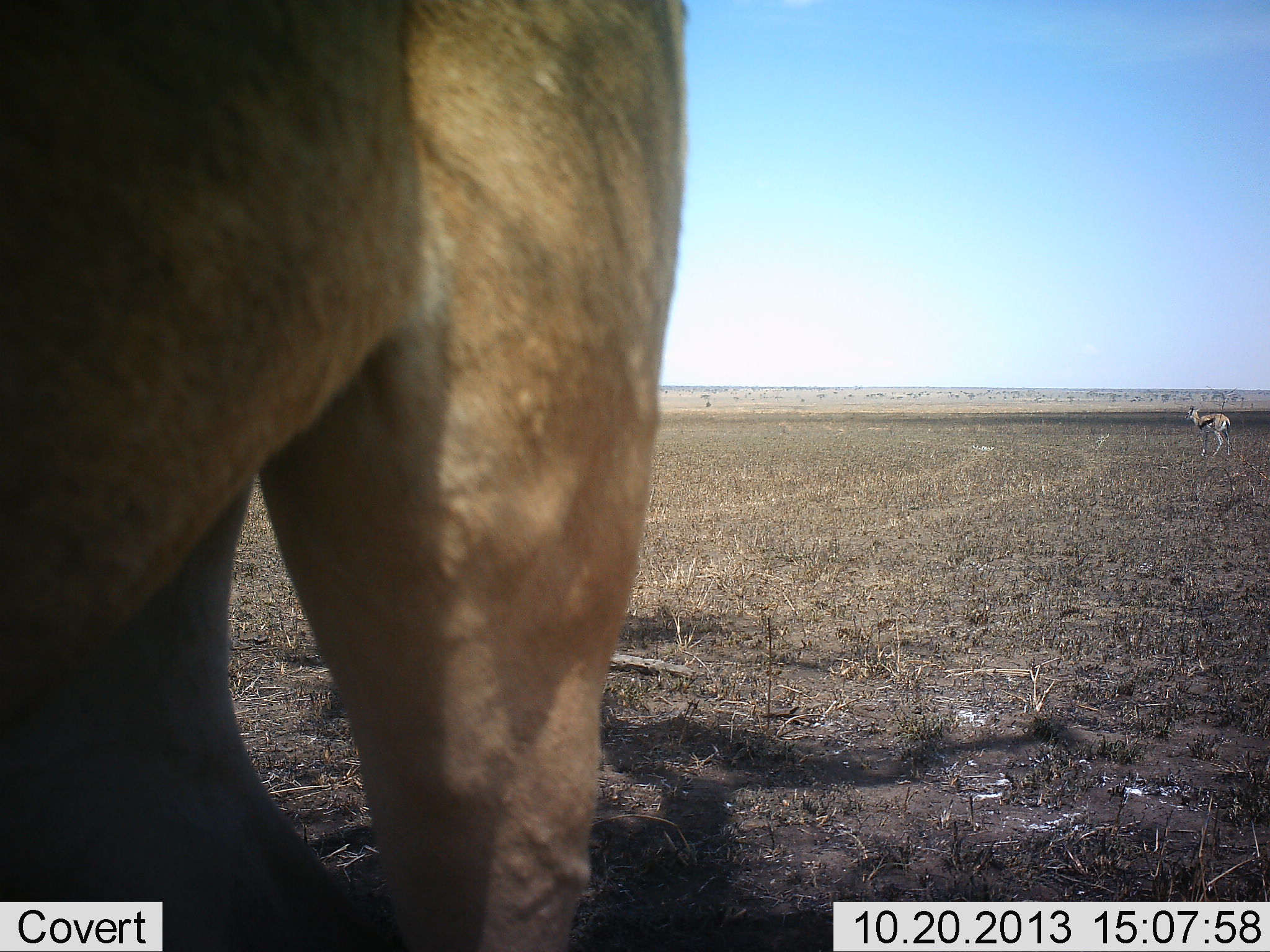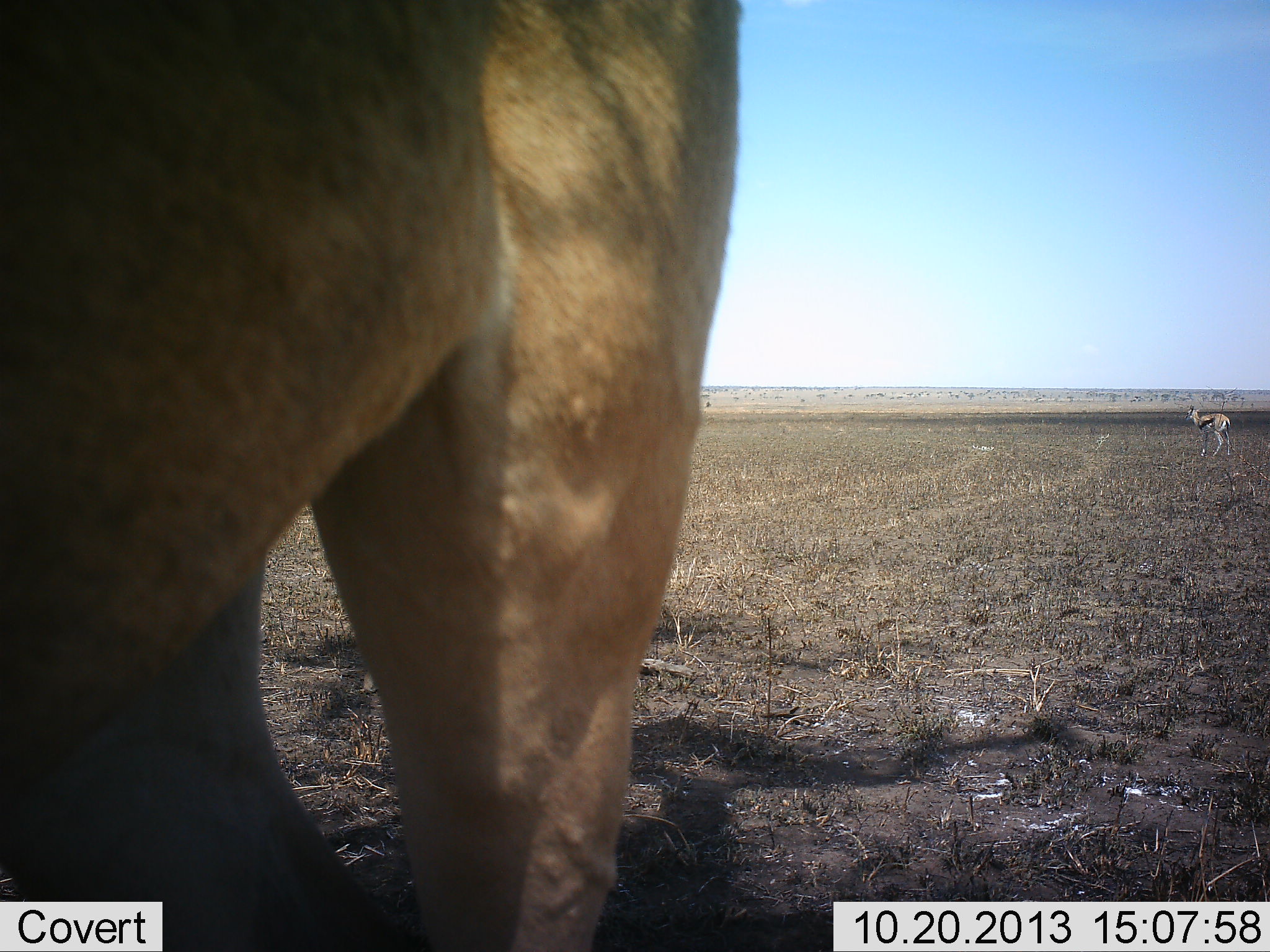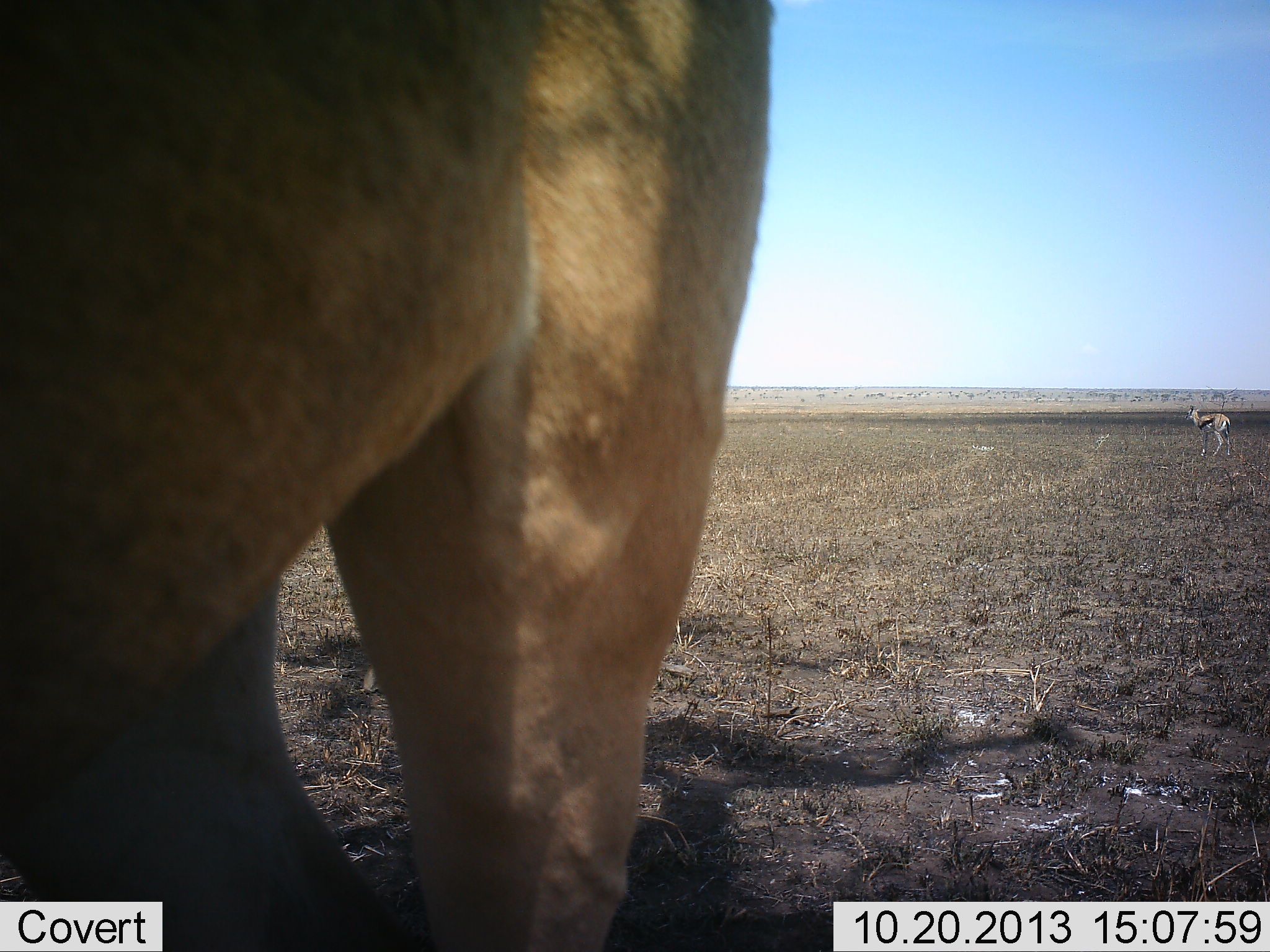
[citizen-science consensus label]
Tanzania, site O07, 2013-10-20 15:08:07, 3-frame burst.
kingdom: Animalia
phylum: Chordata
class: Mammalia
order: Artiodactyla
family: Bovidae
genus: Eudorcas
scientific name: Eudorcas thomsonii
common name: thomson's gazelle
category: gazellethomsons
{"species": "gazellethomsons (thomson's gazelle) (Eudorcas thomsonii)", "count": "2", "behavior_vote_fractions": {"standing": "93%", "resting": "0%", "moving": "0%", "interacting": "0%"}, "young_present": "0%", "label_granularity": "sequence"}